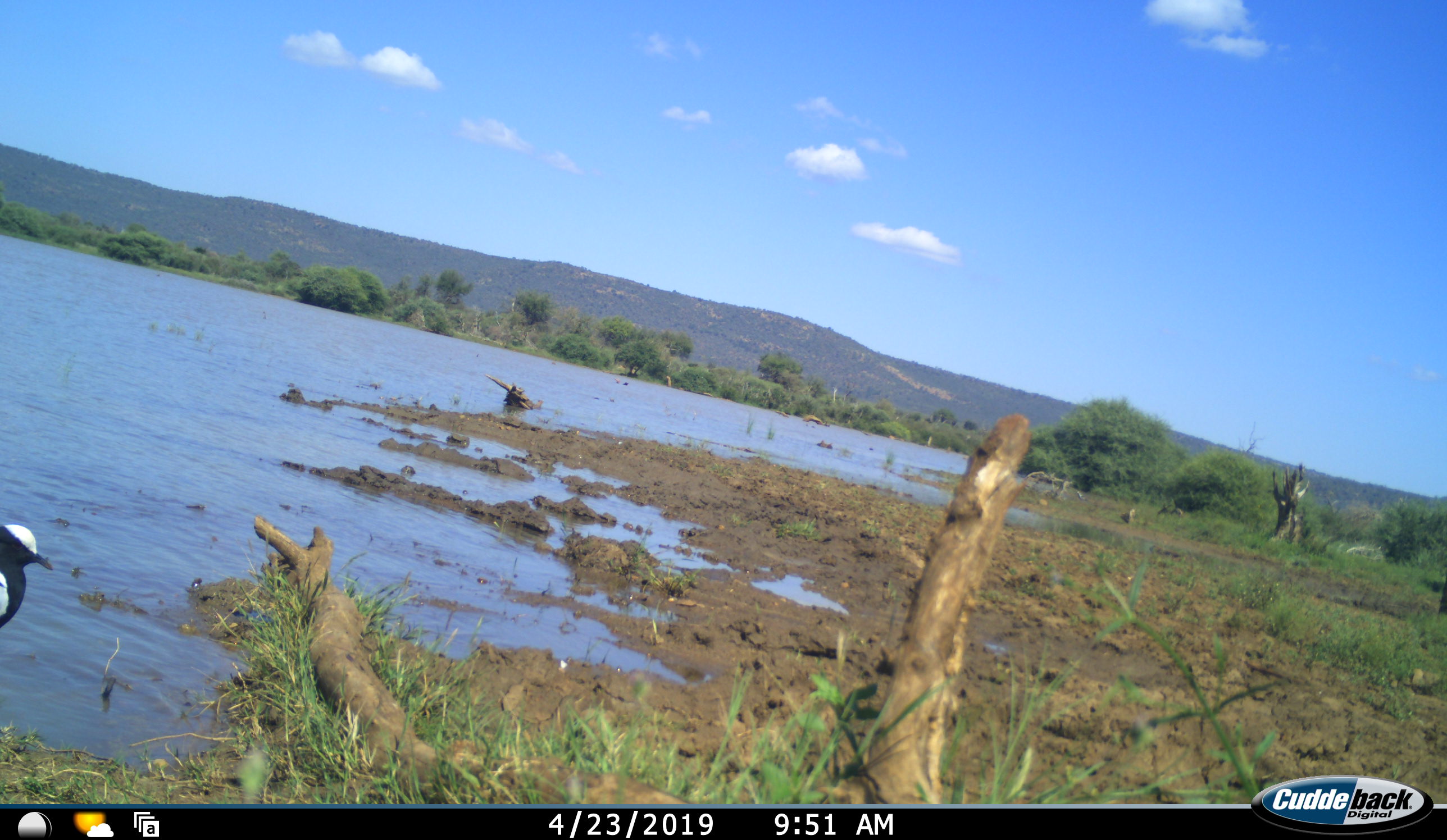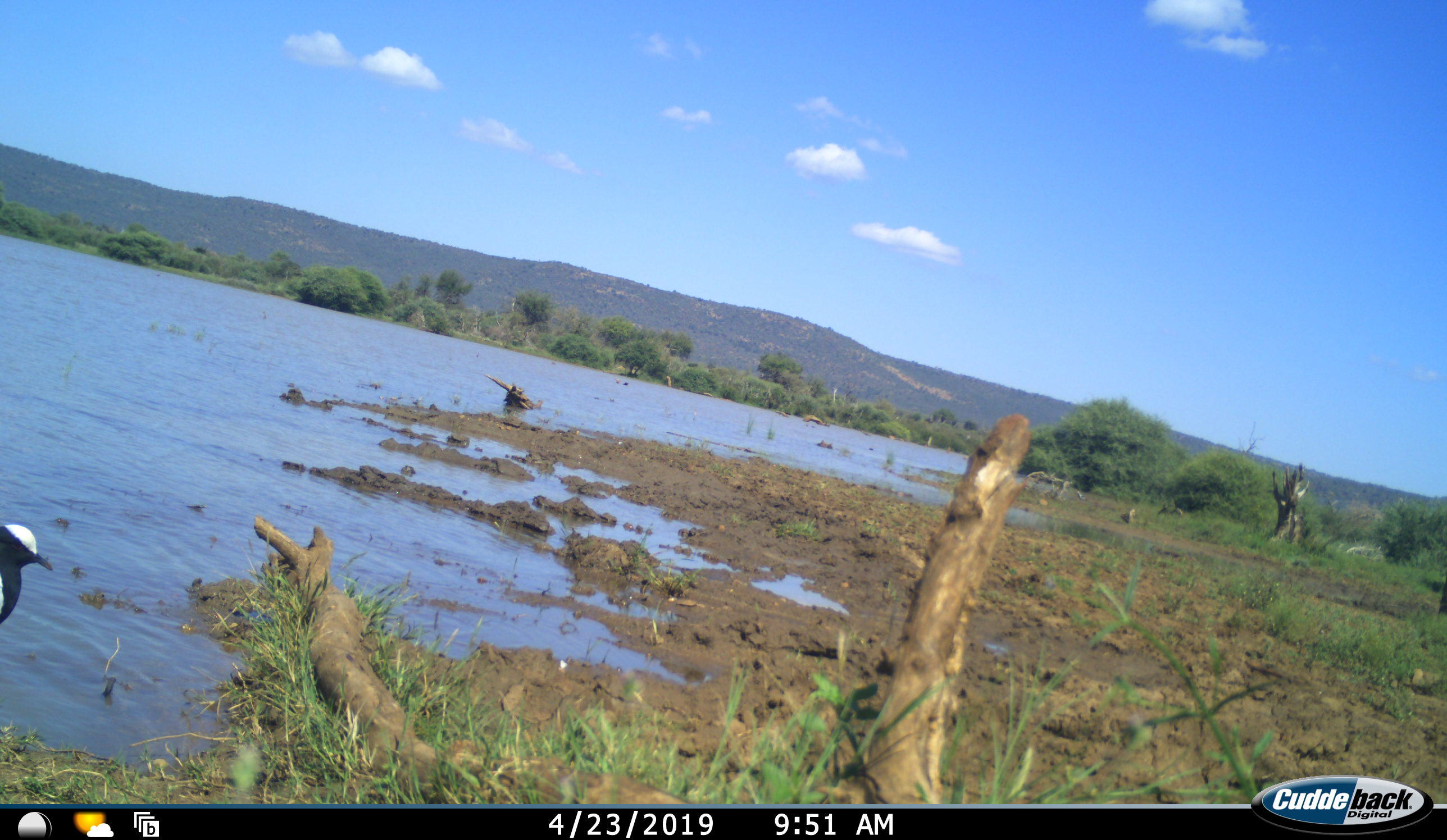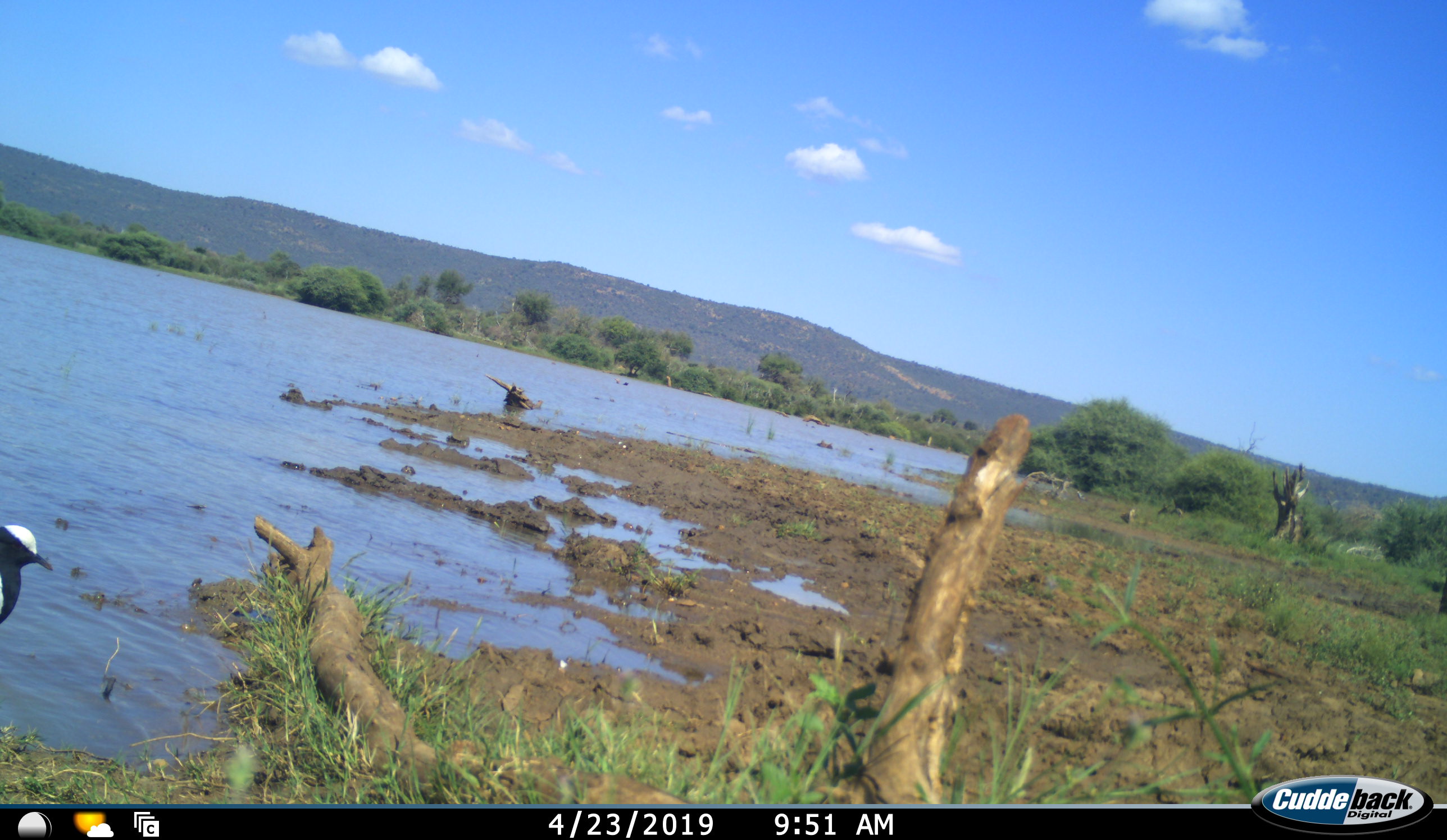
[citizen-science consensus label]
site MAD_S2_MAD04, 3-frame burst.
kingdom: Animalia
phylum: Chordata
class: Aves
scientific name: Aves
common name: bird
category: birdother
Birdother (bird) (Aves), count 1. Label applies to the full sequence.